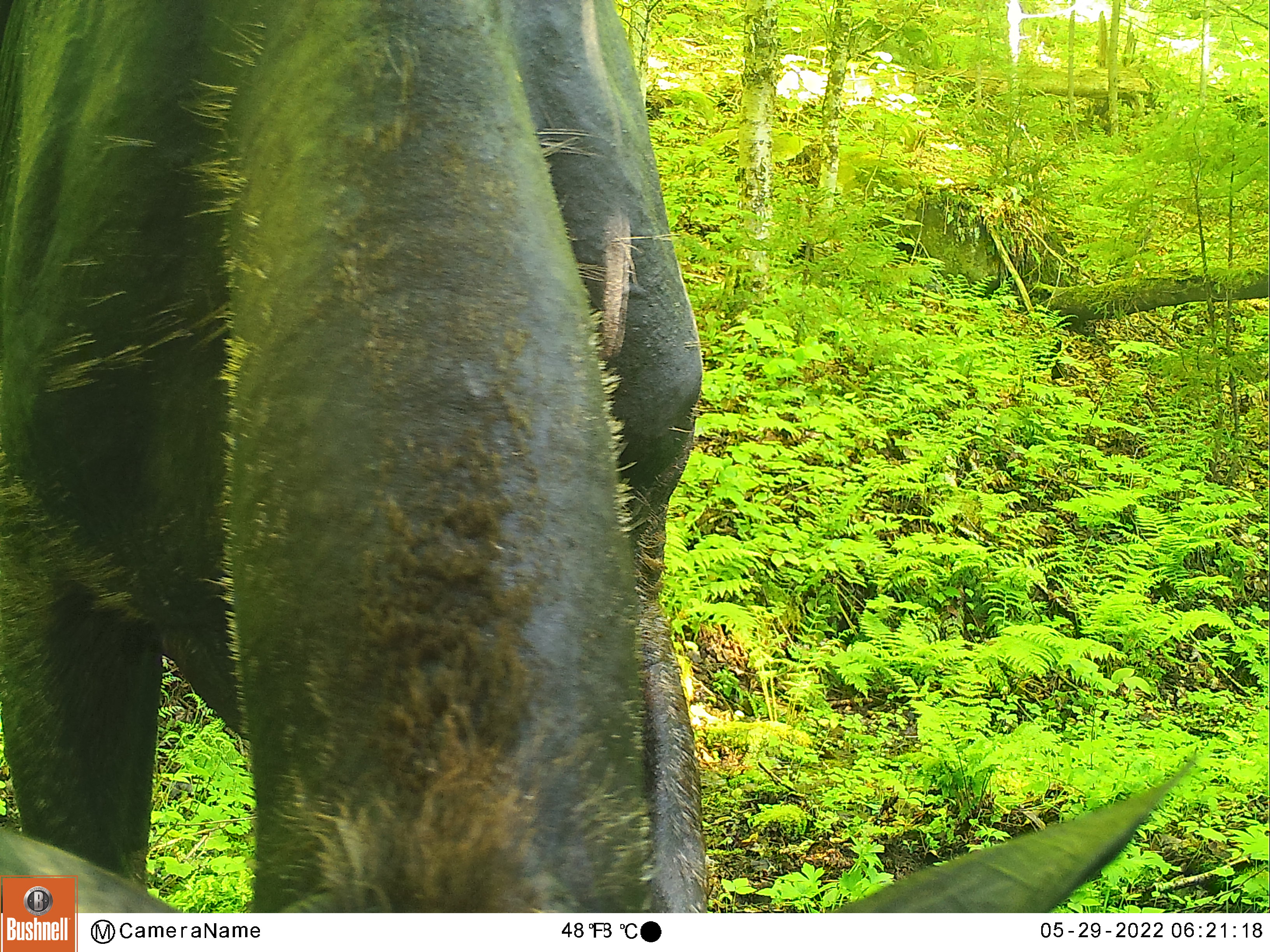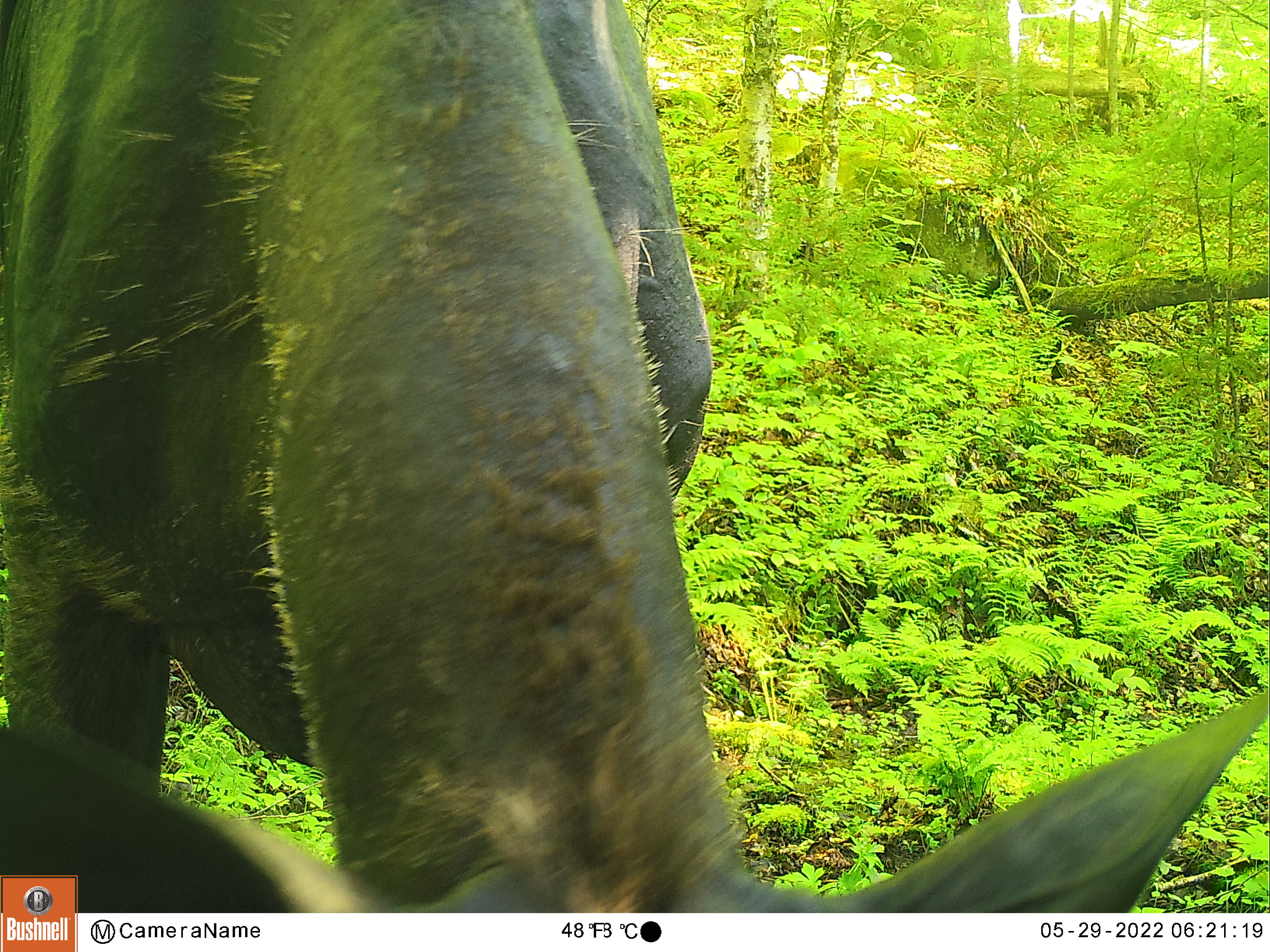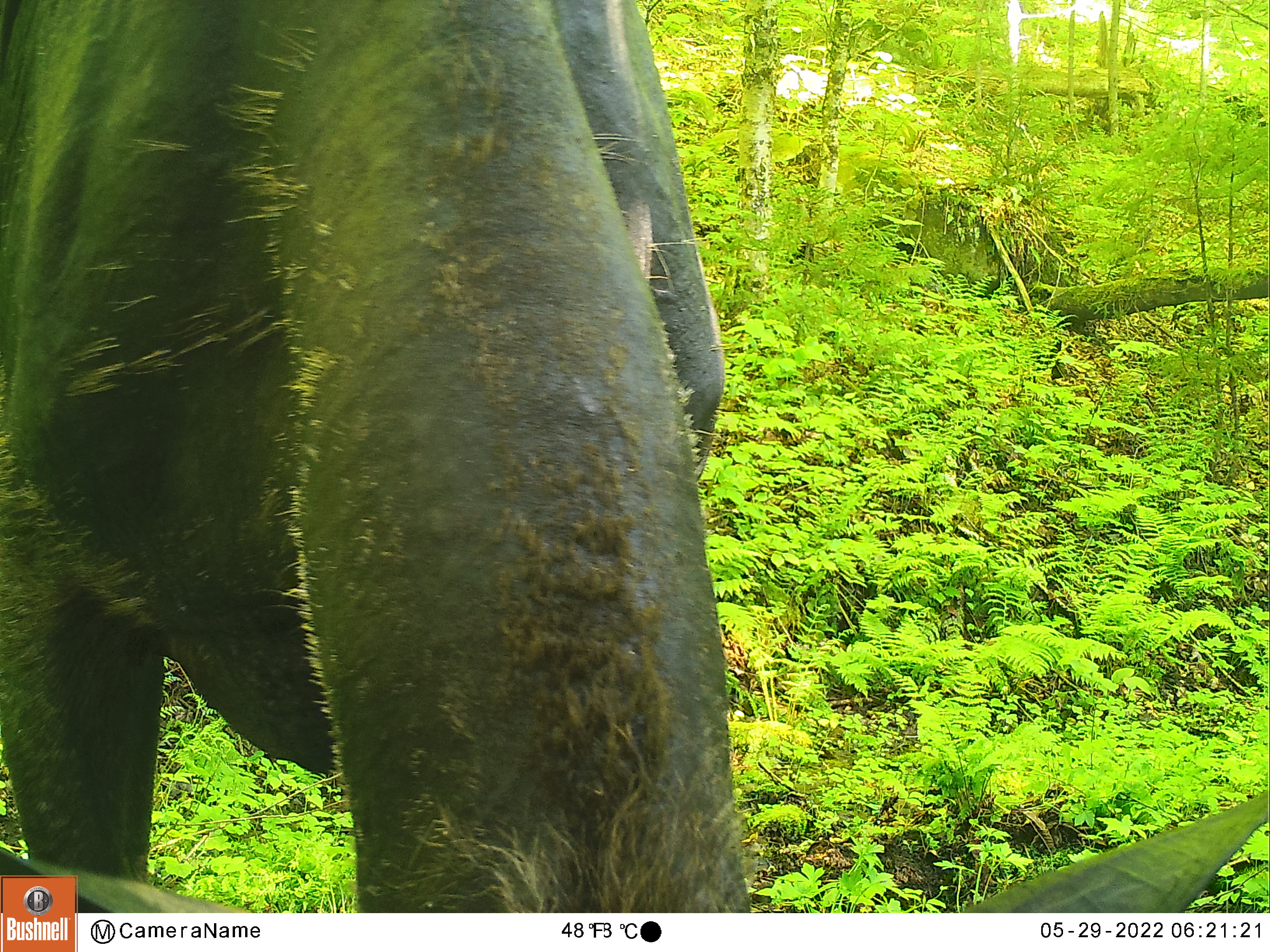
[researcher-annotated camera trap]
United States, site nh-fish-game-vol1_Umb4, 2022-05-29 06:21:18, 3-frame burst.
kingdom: Animalia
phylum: Chordata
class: Mammalia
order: Artiodactyla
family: Cervidae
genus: Alces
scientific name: Alces alces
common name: moose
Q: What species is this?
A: Moose (Alces alces).